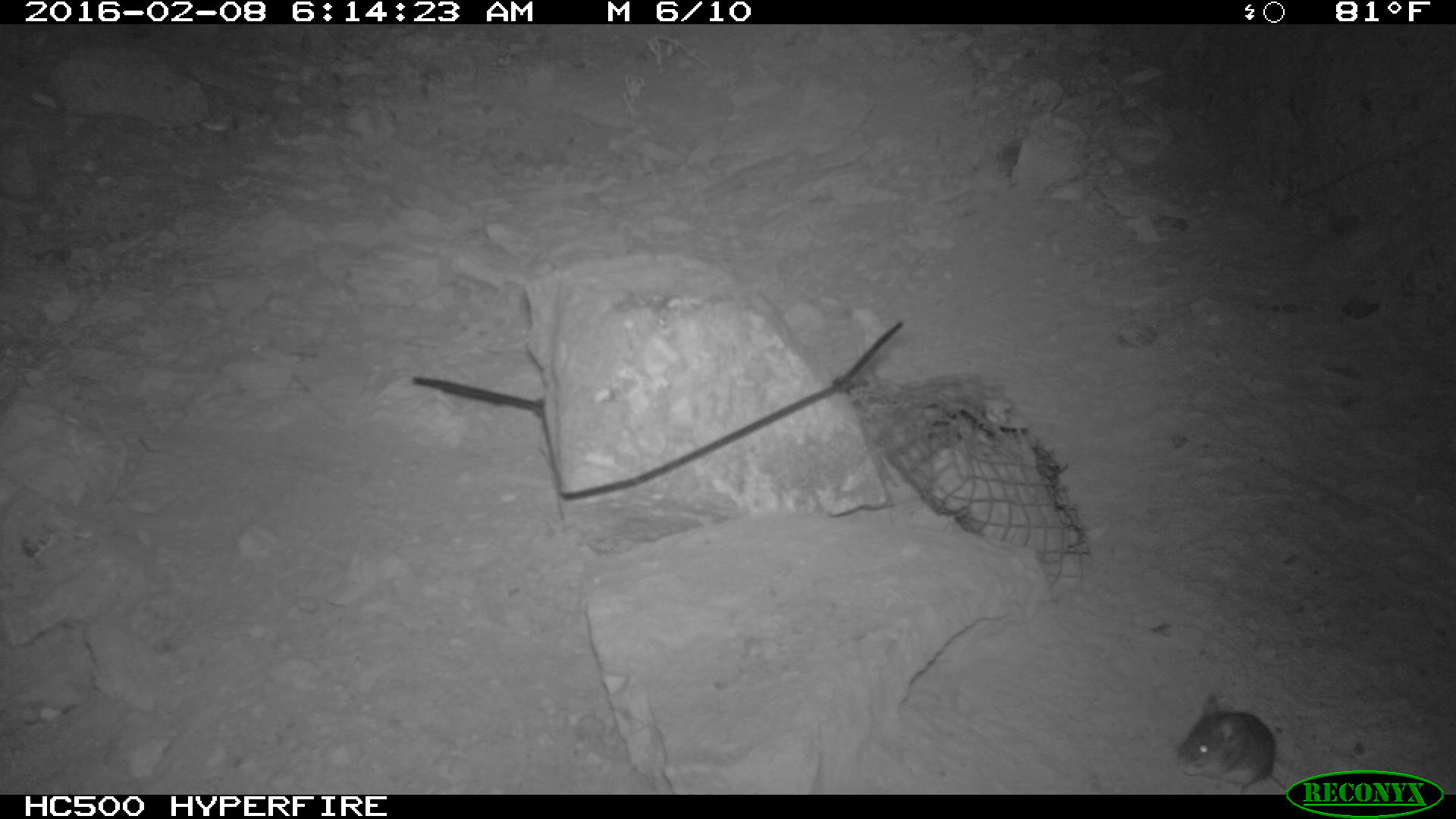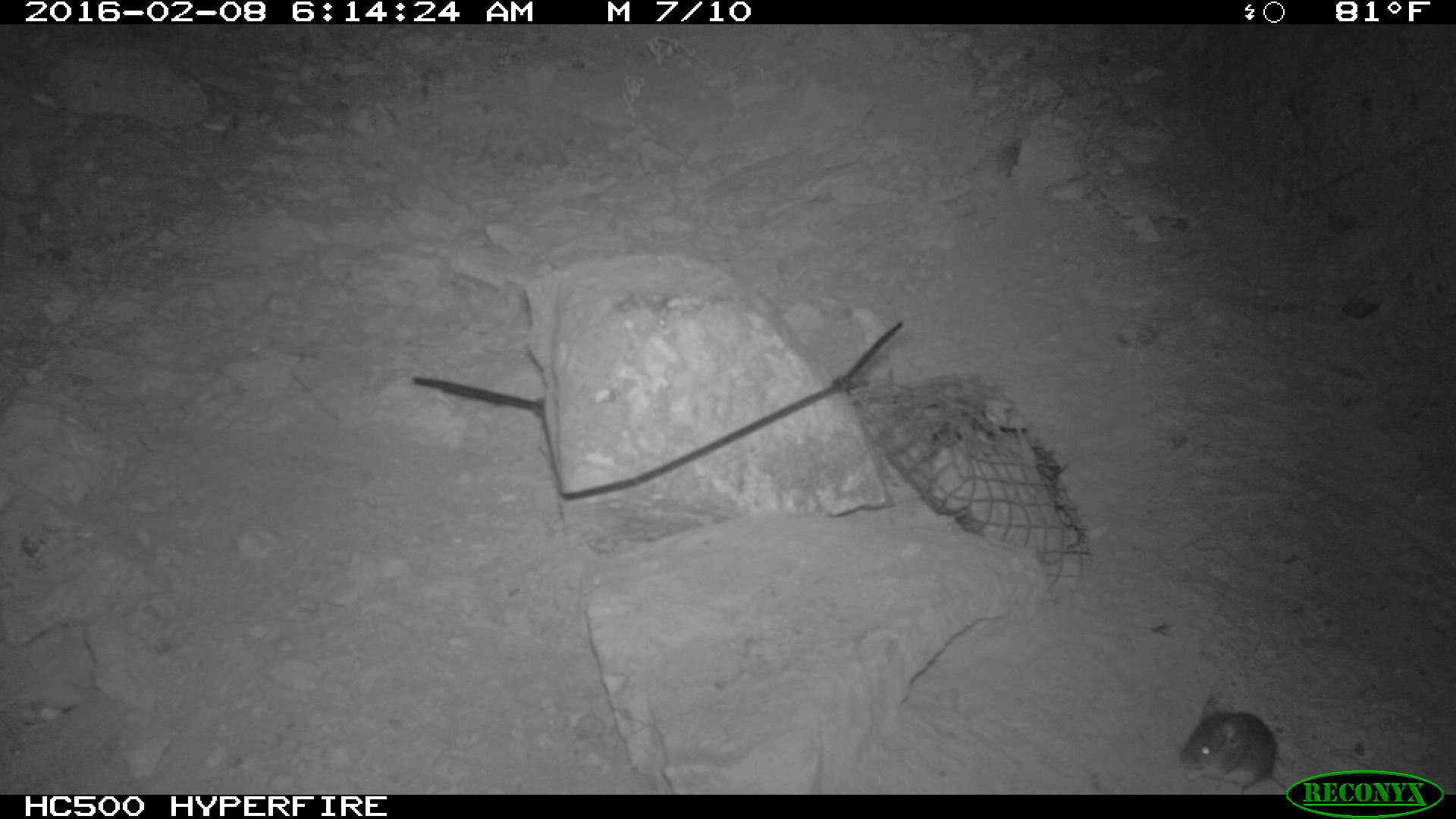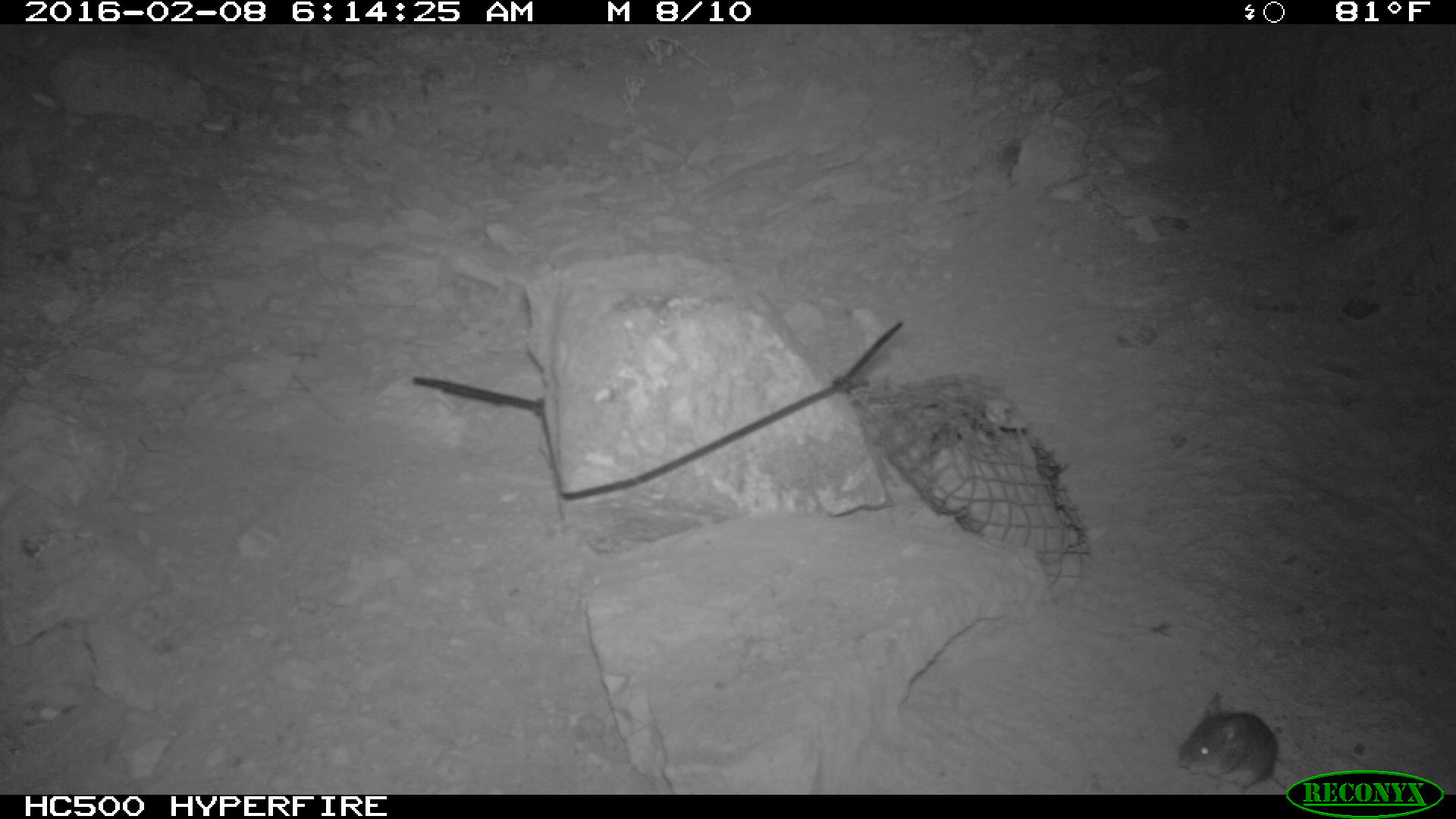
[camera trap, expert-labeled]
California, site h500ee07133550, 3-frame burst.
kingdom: Animalia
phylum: Chordata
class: Mammalia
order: Rodentia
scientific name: Rodentia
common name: rodent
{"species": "rodent (Rodentia)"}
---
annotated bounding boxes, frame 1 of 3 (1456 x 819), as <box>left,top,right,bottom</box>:
rodent: <box>1169,694,1298,792</box>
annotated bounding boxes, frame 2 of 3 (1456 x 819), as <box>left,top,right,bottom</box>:
rodent: <box>1178,691,1291,790</box>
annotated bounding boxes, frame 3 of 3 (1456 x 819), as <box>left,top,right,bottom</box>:
rodent: <box>1177,690,1288,795</box>